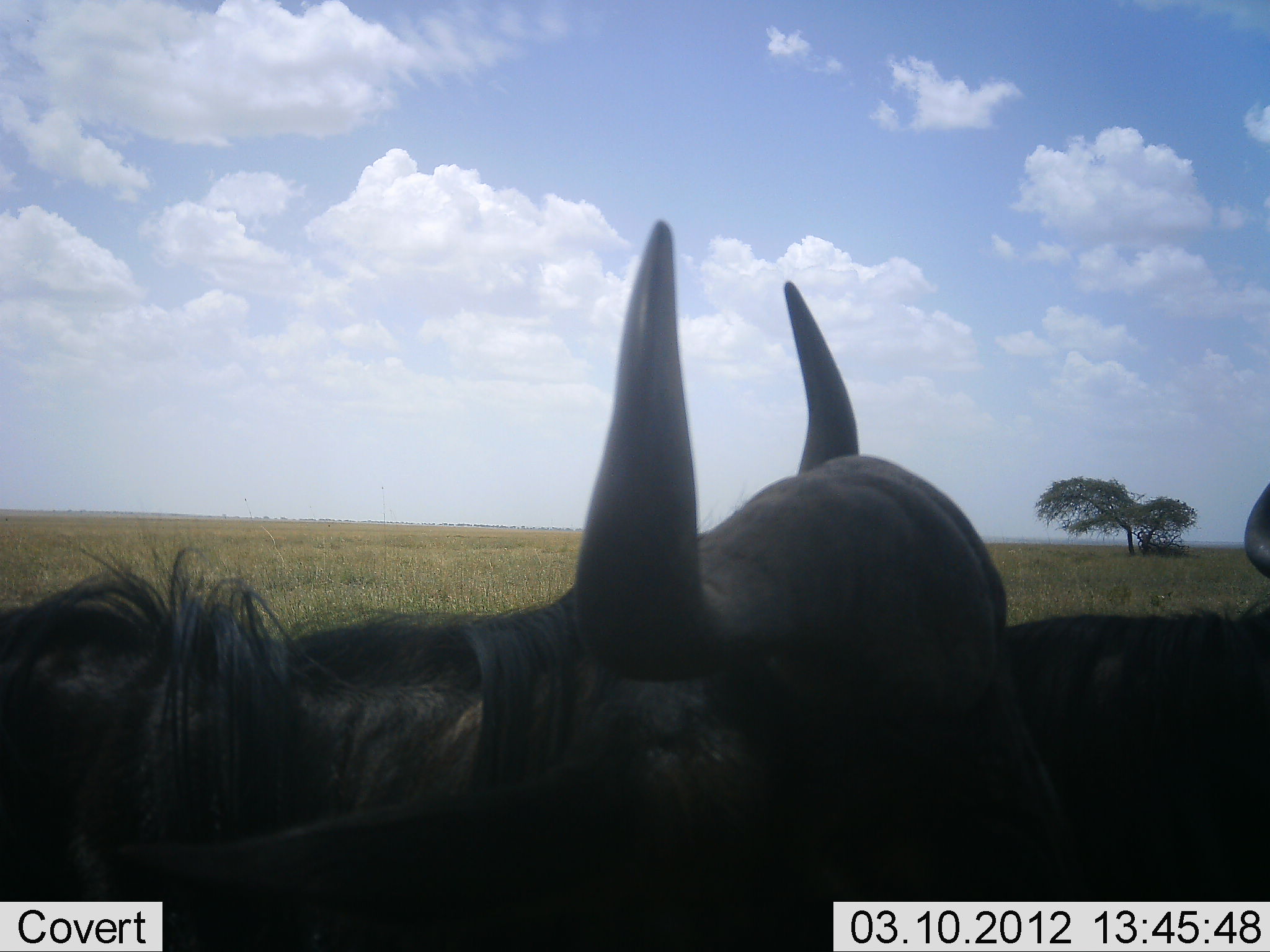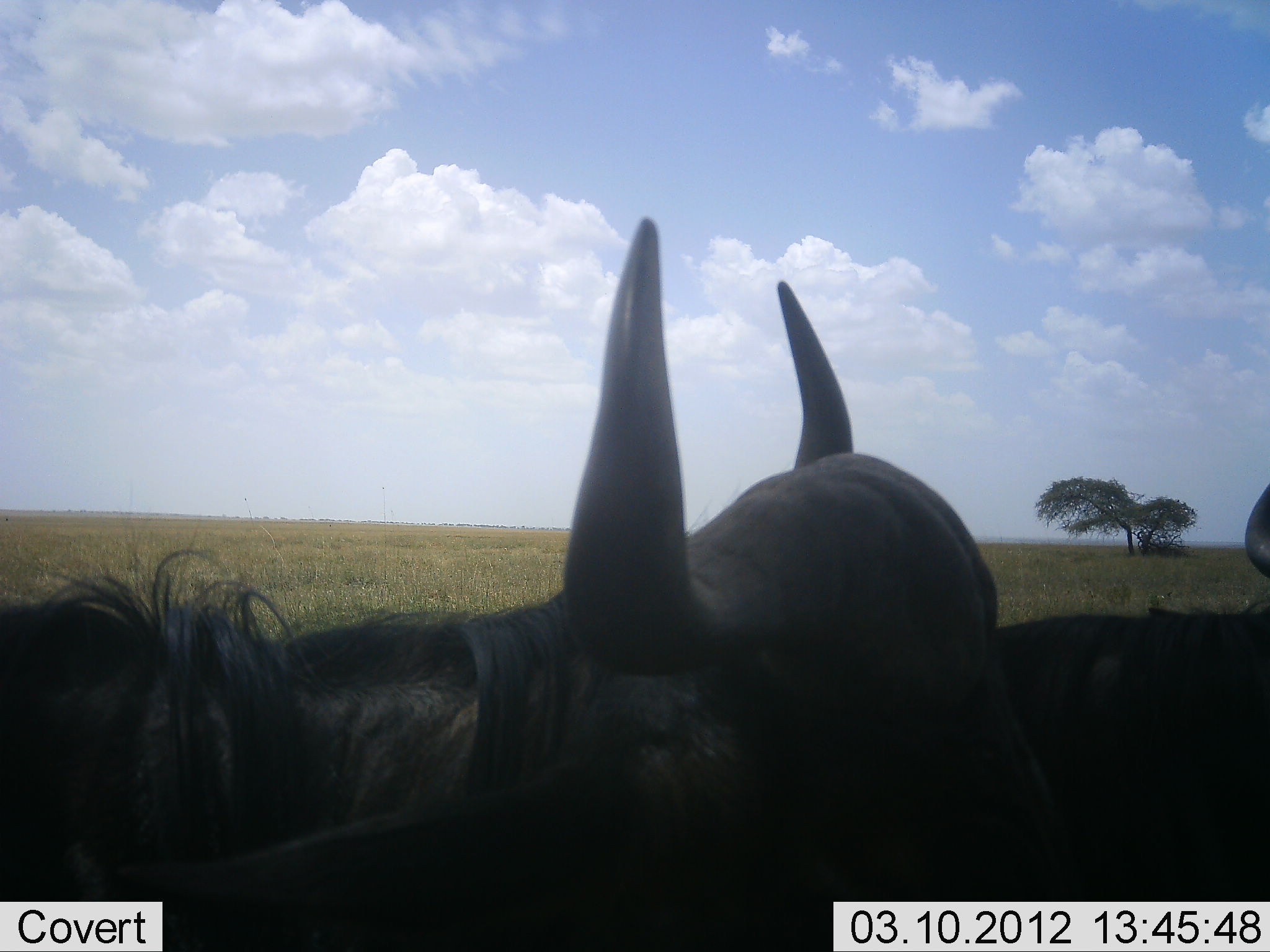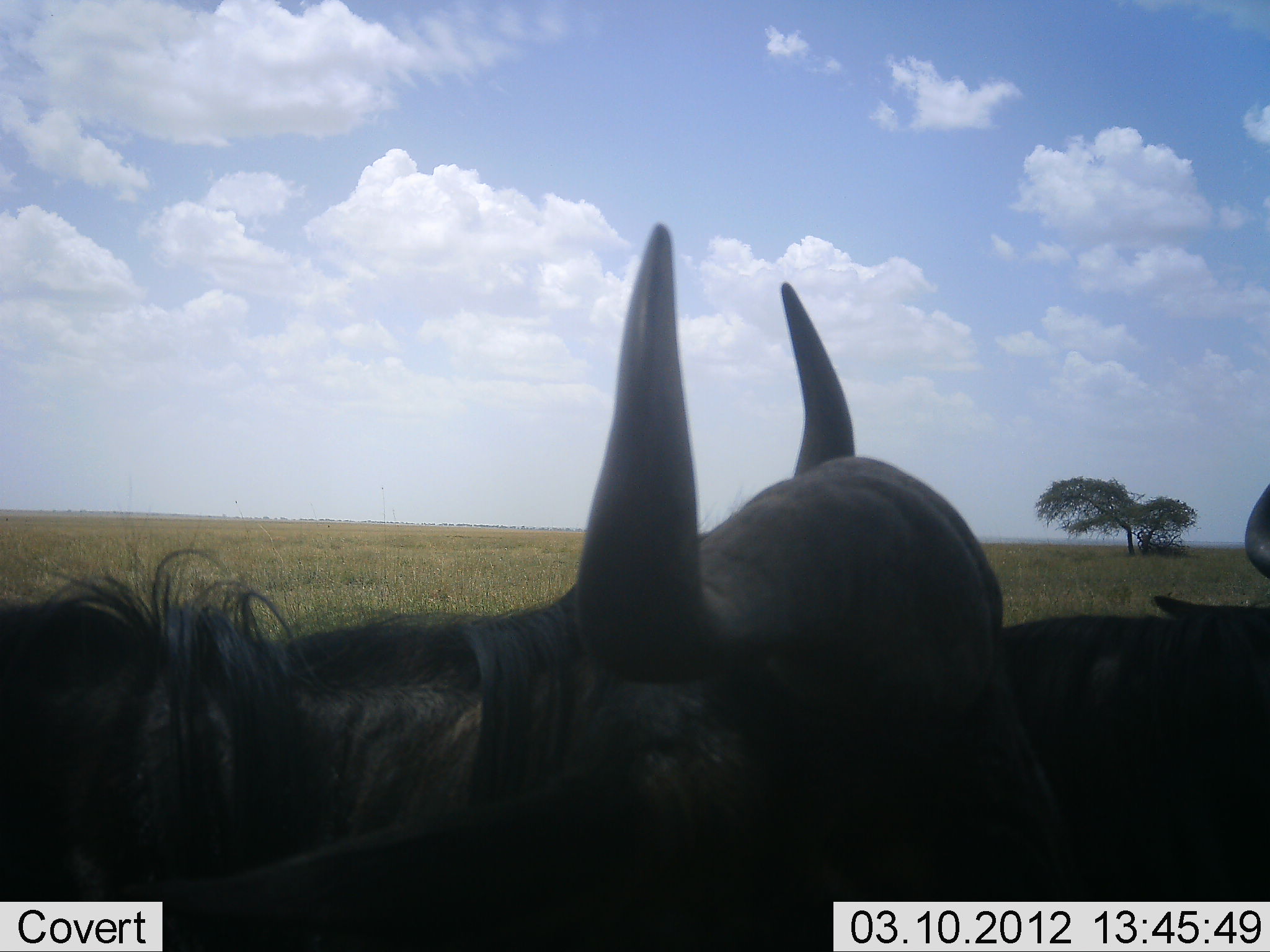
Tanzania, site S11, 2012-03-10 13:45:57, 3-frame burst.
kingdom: Animalia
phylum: Chordata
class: Mammalia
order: Artiodactyla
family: Bovidae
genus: Connochaetes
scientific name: Connochaetes taurinus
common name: blue wildebeest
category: wildebeest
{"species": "wildebeest (blue wildebeest) (Connochaetes taurinus)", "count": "2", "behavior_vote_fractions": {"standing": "71%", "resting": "29%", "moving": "0%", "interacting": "0%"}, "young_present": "0%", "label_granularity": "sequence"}